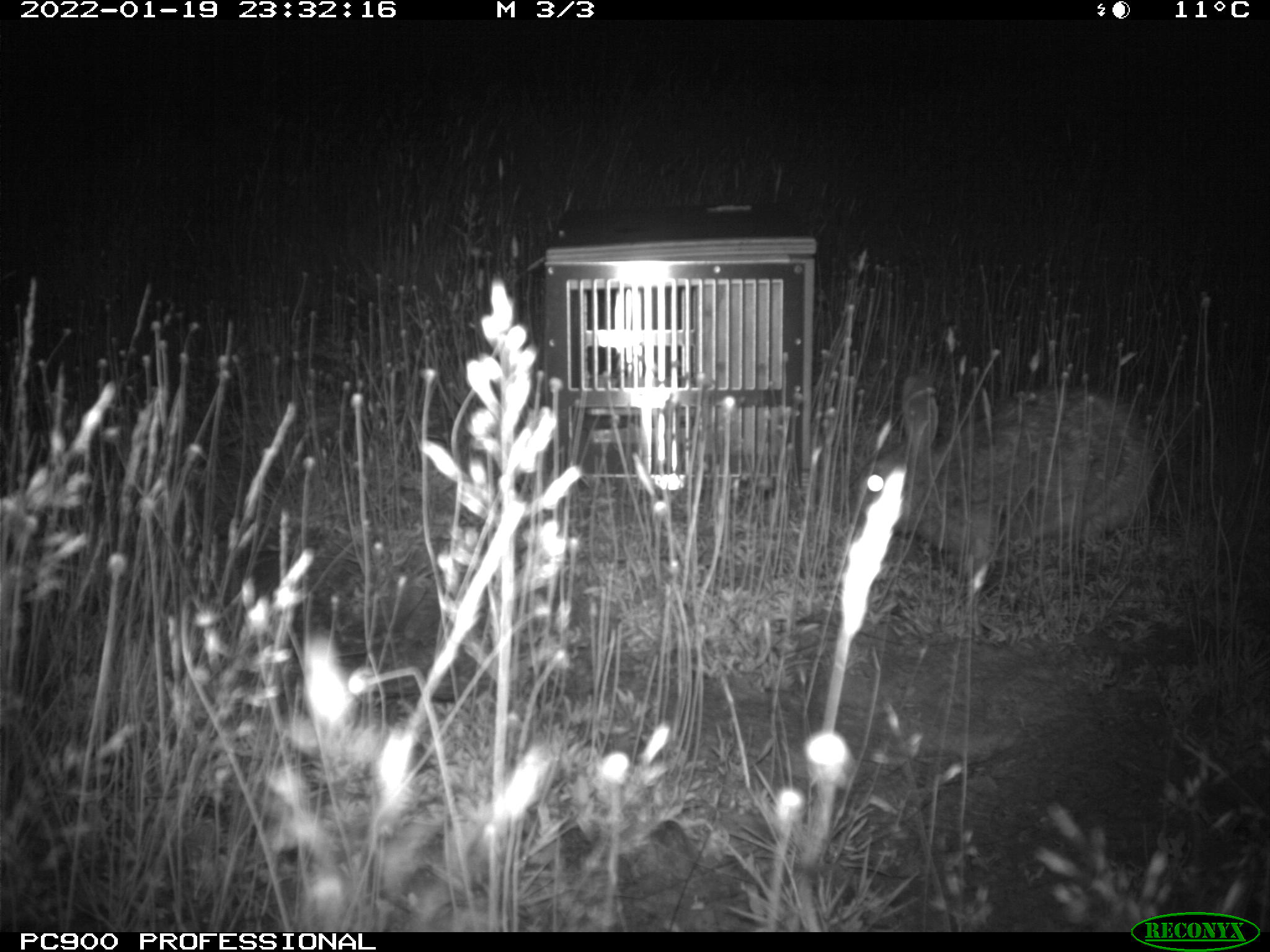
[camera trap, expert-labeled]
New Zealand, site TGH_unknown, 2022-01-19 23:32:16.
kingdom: Animalia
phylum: Chordata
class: Mammalia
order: Lagomorpha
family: Leporidae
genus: Oryctolagus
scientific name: Oryctolagus cuniculus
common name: european rabbit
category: rabbit